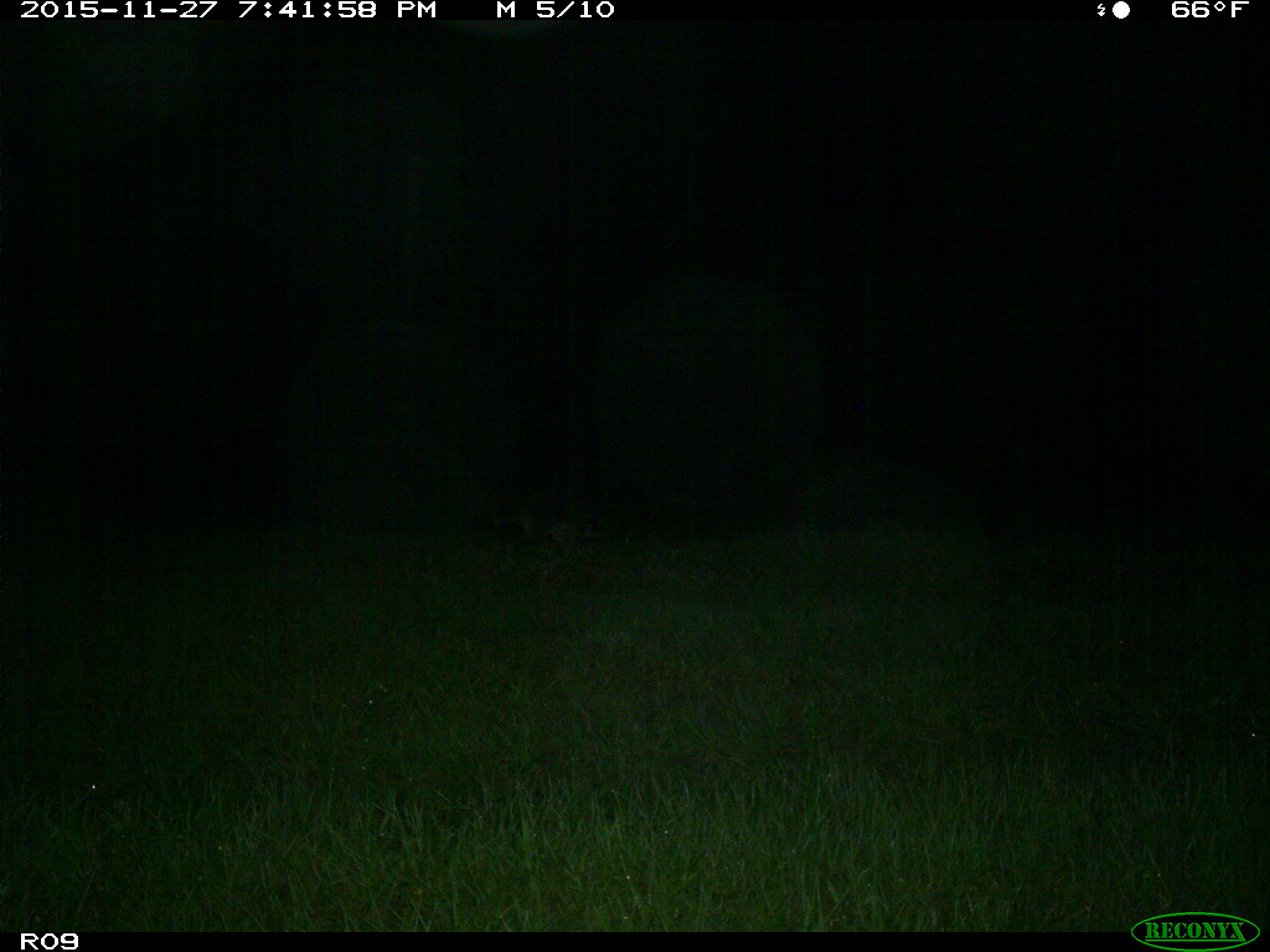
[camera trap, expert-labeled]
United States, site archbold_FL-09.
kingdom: Animalia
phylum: Chordata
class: Mammalia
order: Carnivora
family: Procyonidae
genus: Procyon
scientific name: Procyon lotor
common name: common raccoon